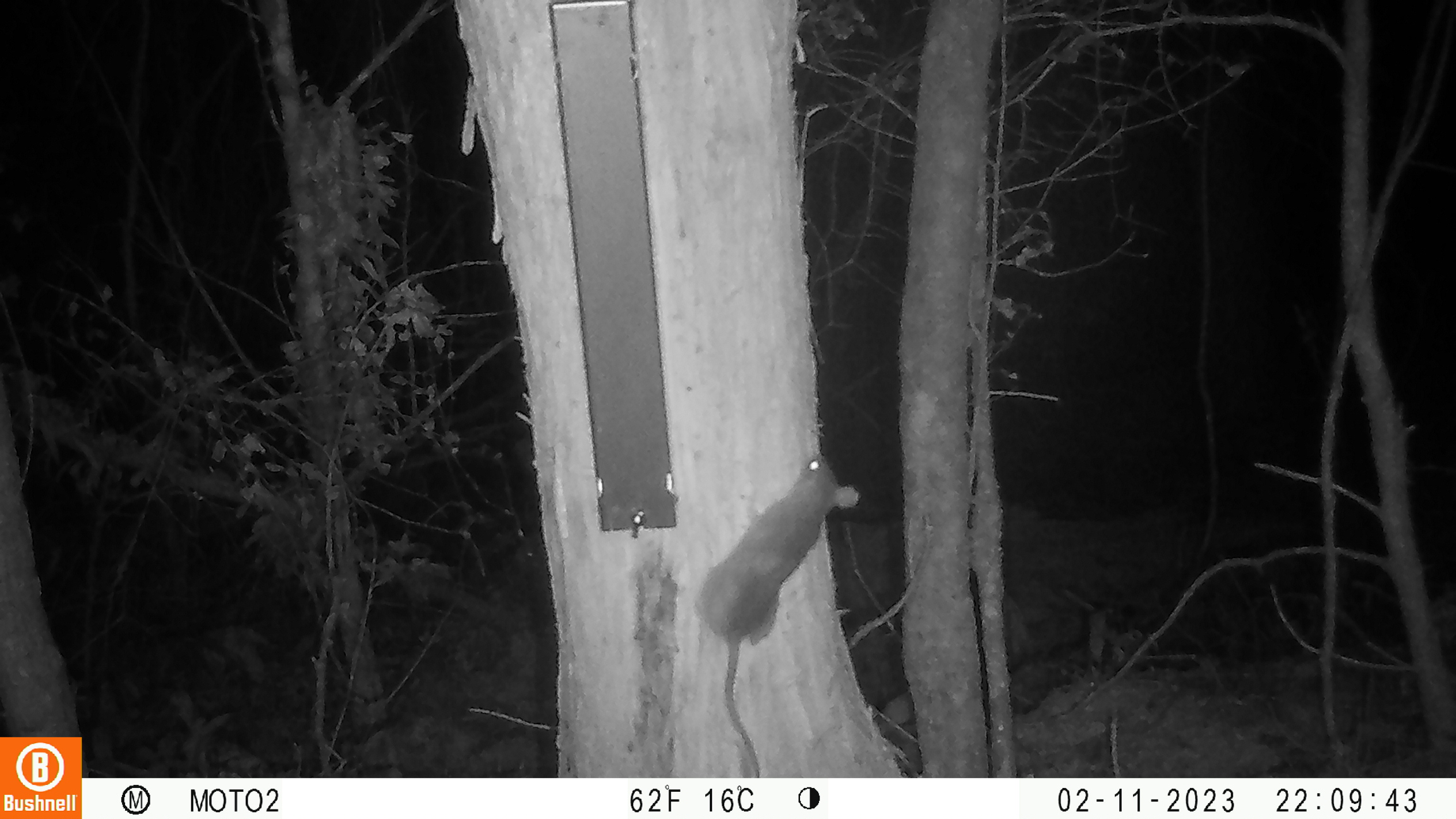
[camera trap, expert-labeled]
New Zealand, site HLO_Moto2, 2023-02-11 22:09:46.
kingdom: Animalia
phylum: Chordata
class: Mammalia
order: Rodentia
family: Muridae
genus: Rattus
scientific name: Rattus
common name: rat